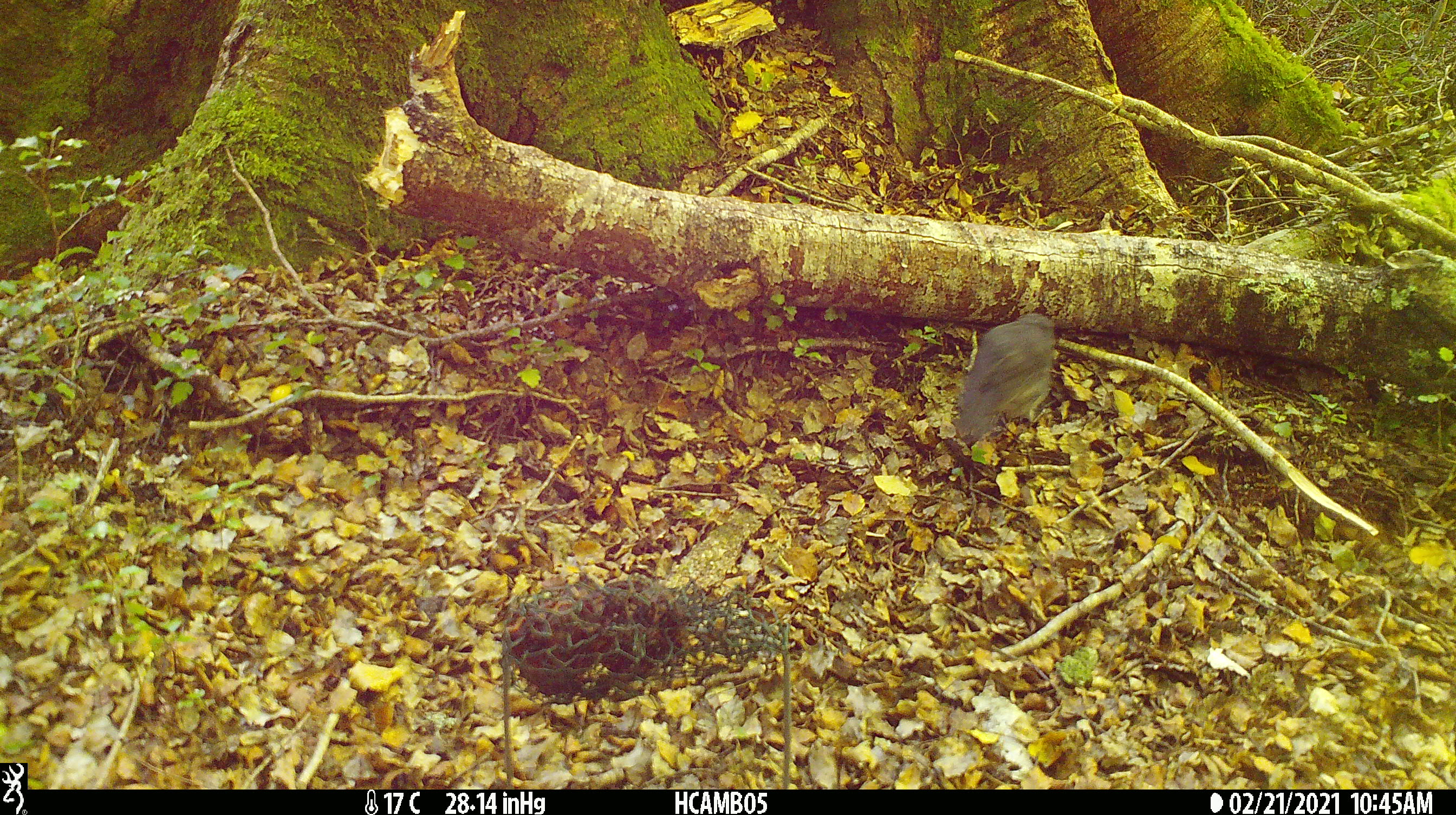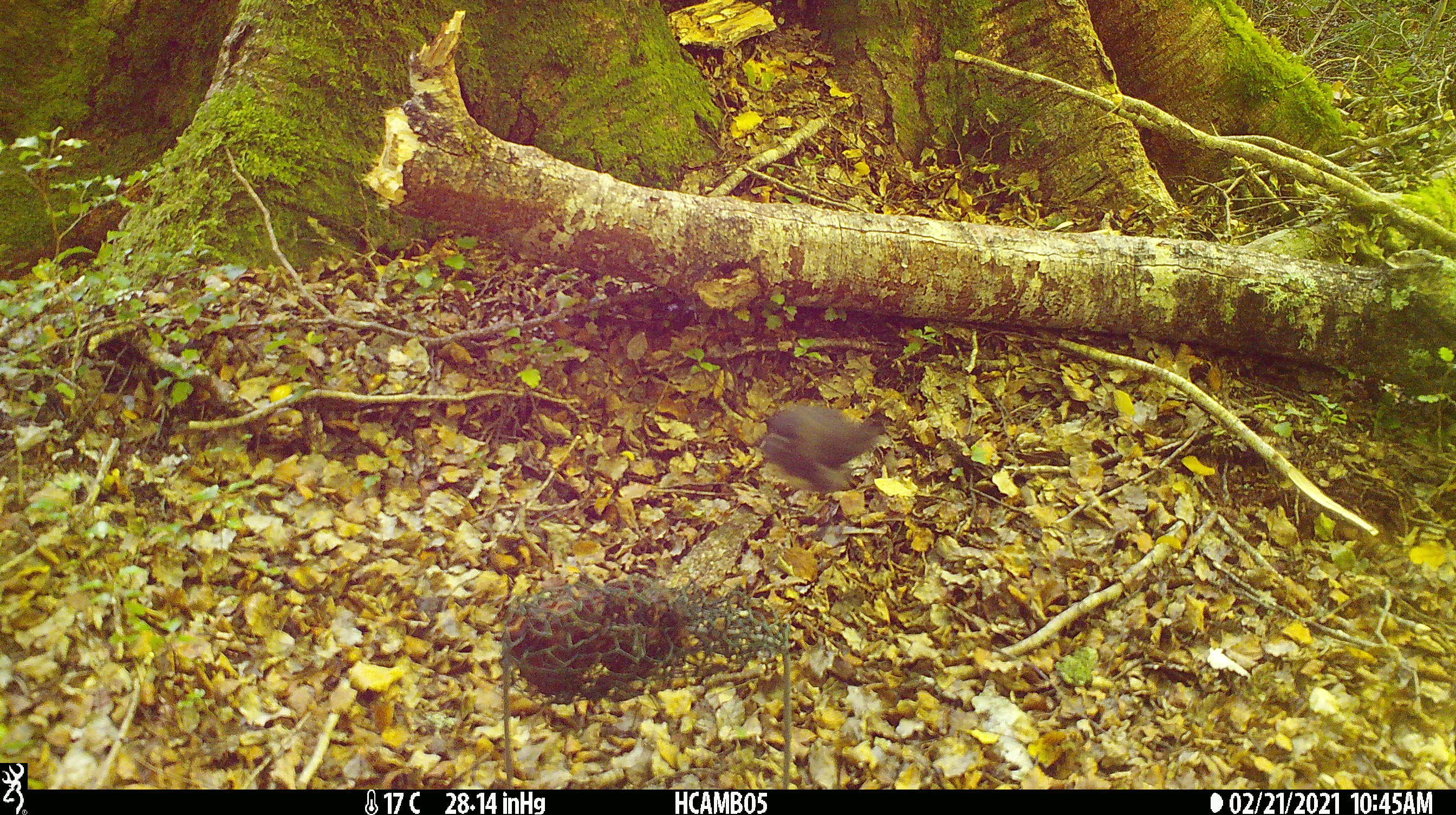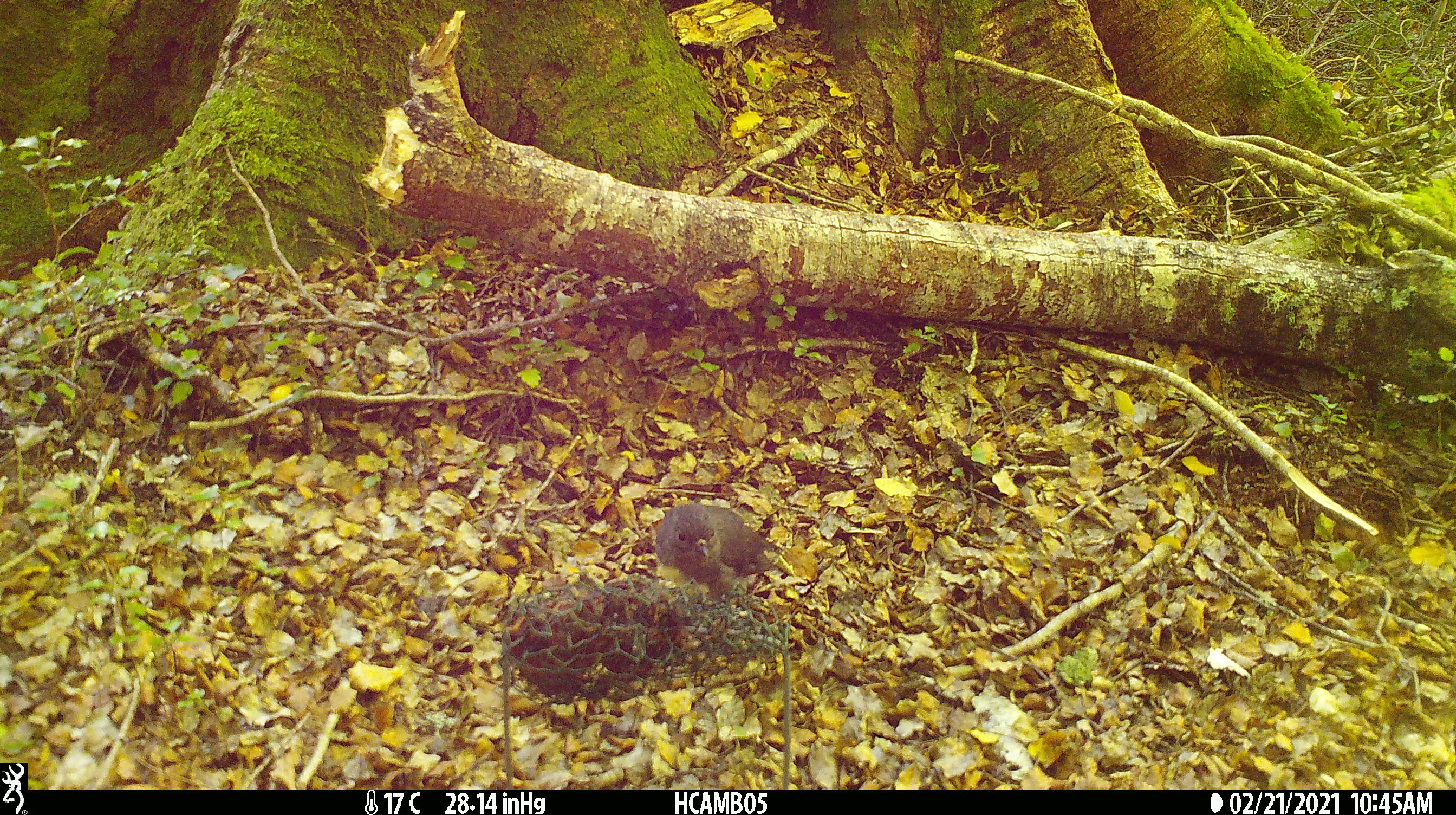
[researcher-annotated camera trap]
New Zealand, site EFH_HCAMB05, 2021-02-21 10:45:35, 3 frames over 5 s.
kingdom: Animalia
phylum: Chordata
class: Aves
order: Passeriformes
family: Petroicidae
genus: Petroica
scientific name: Petroica australis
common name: new zealand robin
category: robin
Robin (new zealand robin) (Petroica australis).